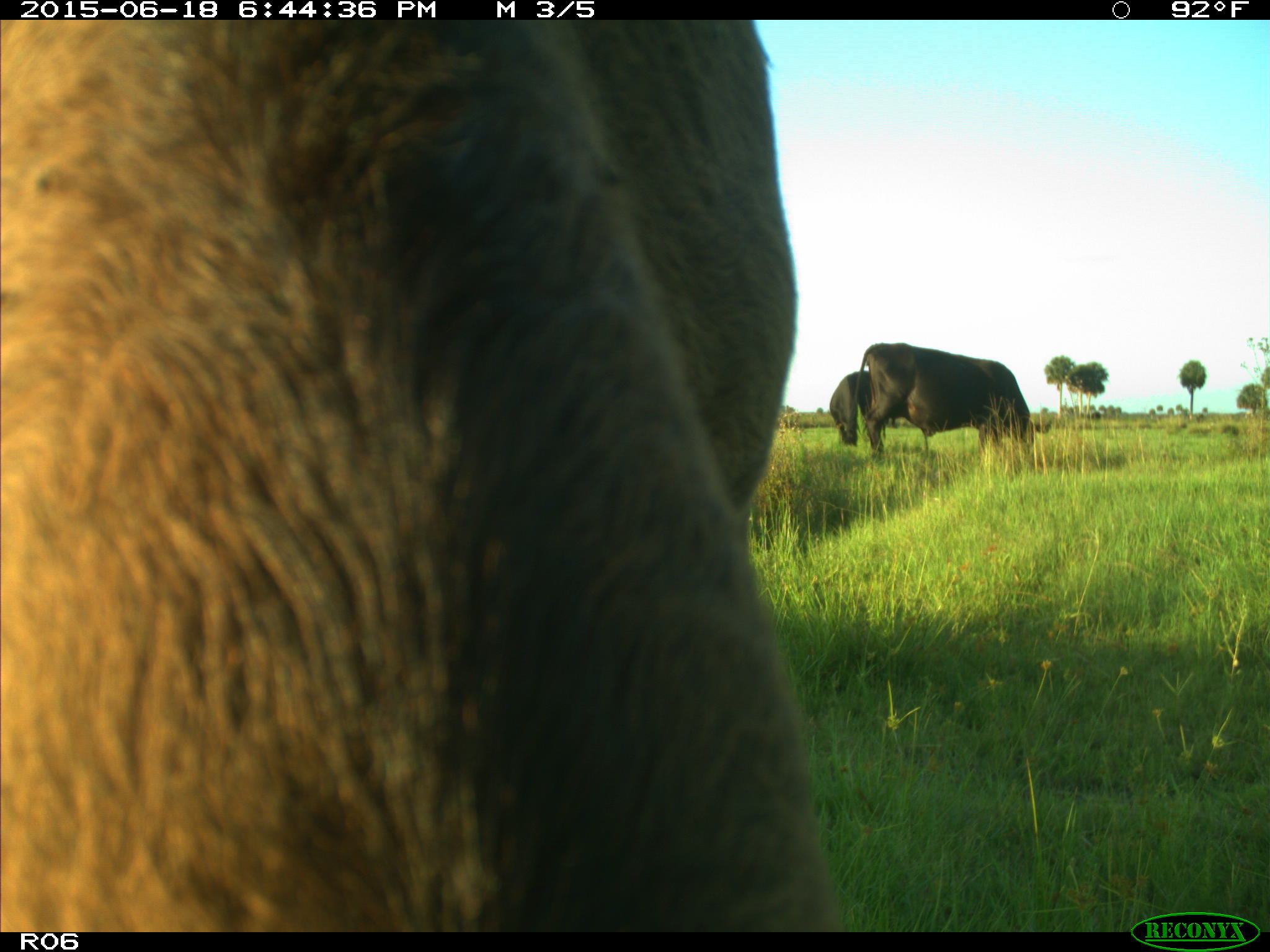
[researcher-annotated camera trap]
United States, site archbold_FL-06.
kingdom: Animalia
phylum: Chordata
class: Mammalia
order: Artiodactyla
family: Bovidae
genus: Bos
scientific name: Bos taurus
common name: domestic cow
Bos taurus (domestic cow).